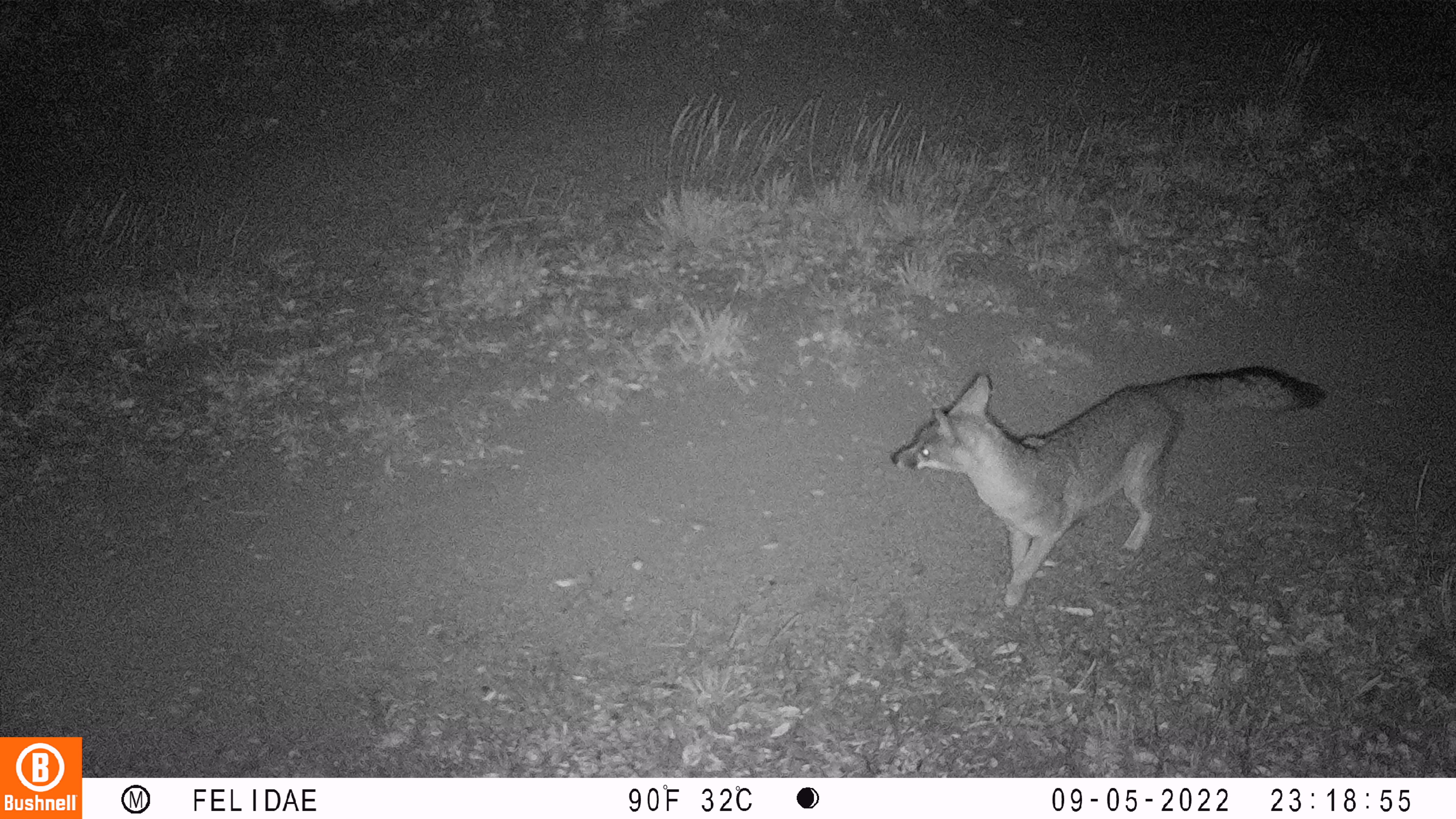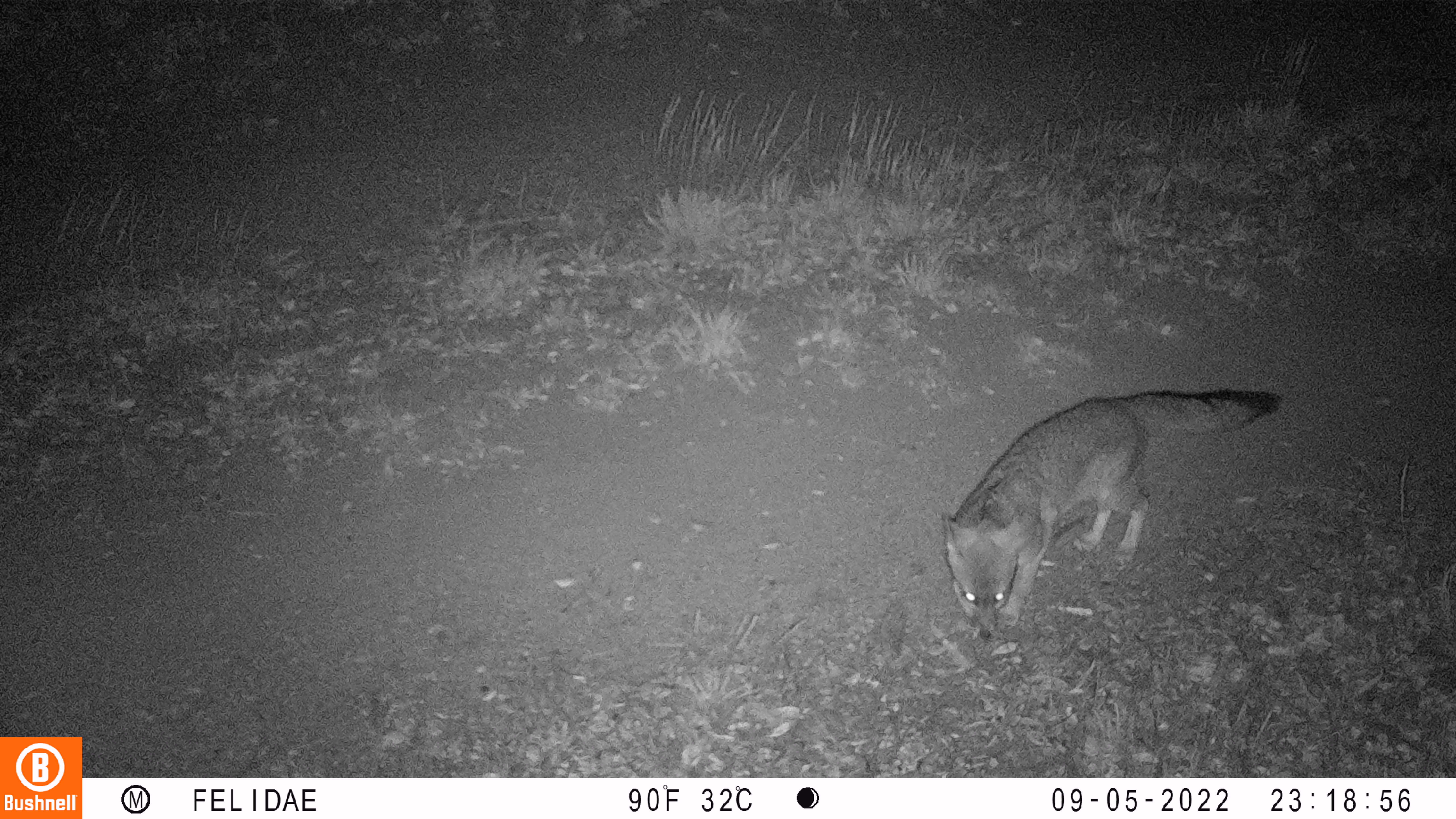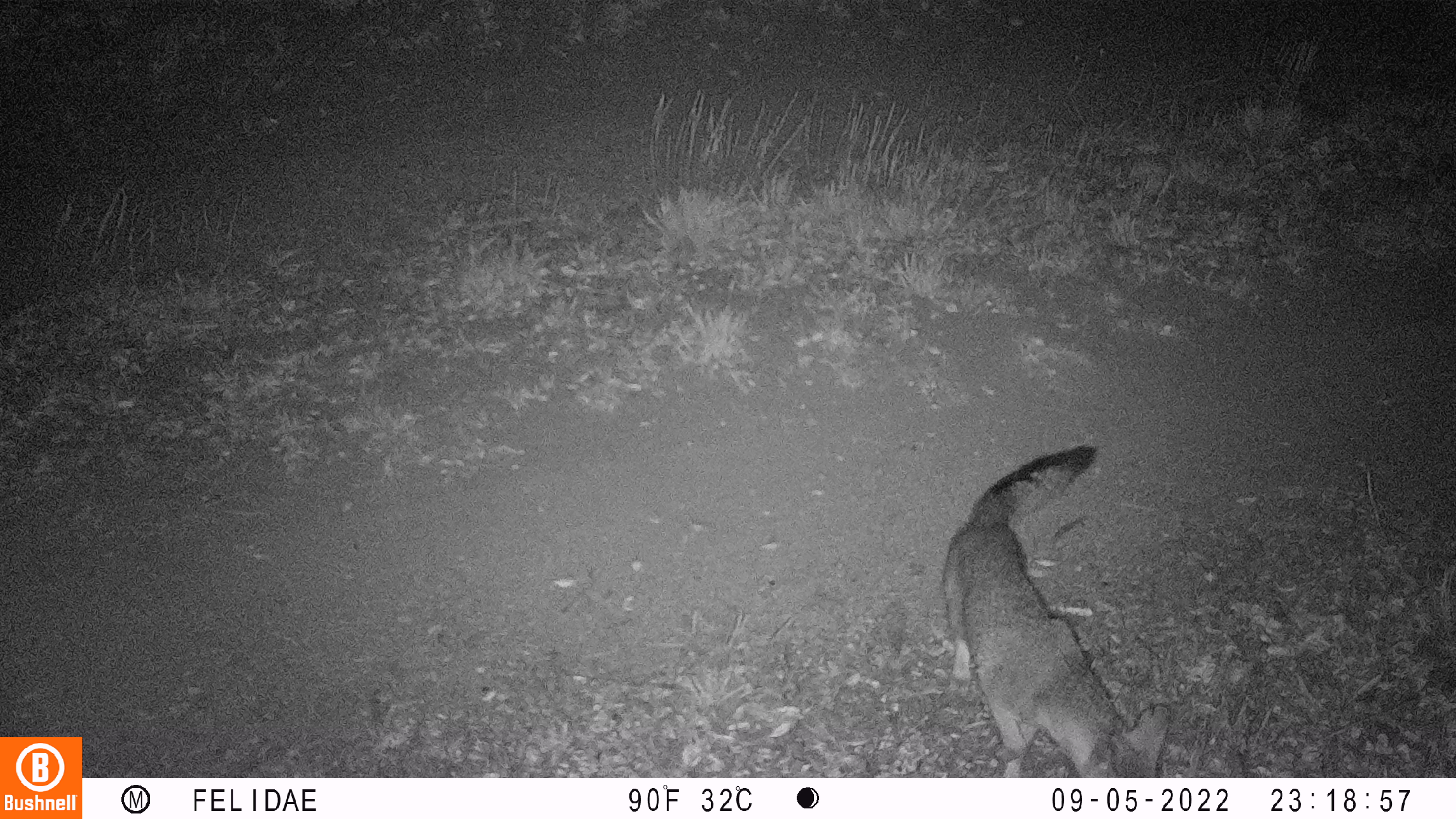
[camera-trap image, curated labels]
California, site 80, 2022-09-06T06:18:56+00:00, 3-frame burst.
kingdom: Animalia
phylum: Chordata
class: Mammalia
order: Carnivora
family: Canidae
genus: Urocyon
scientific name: Urocyon cinereoargenteus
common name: gray fox